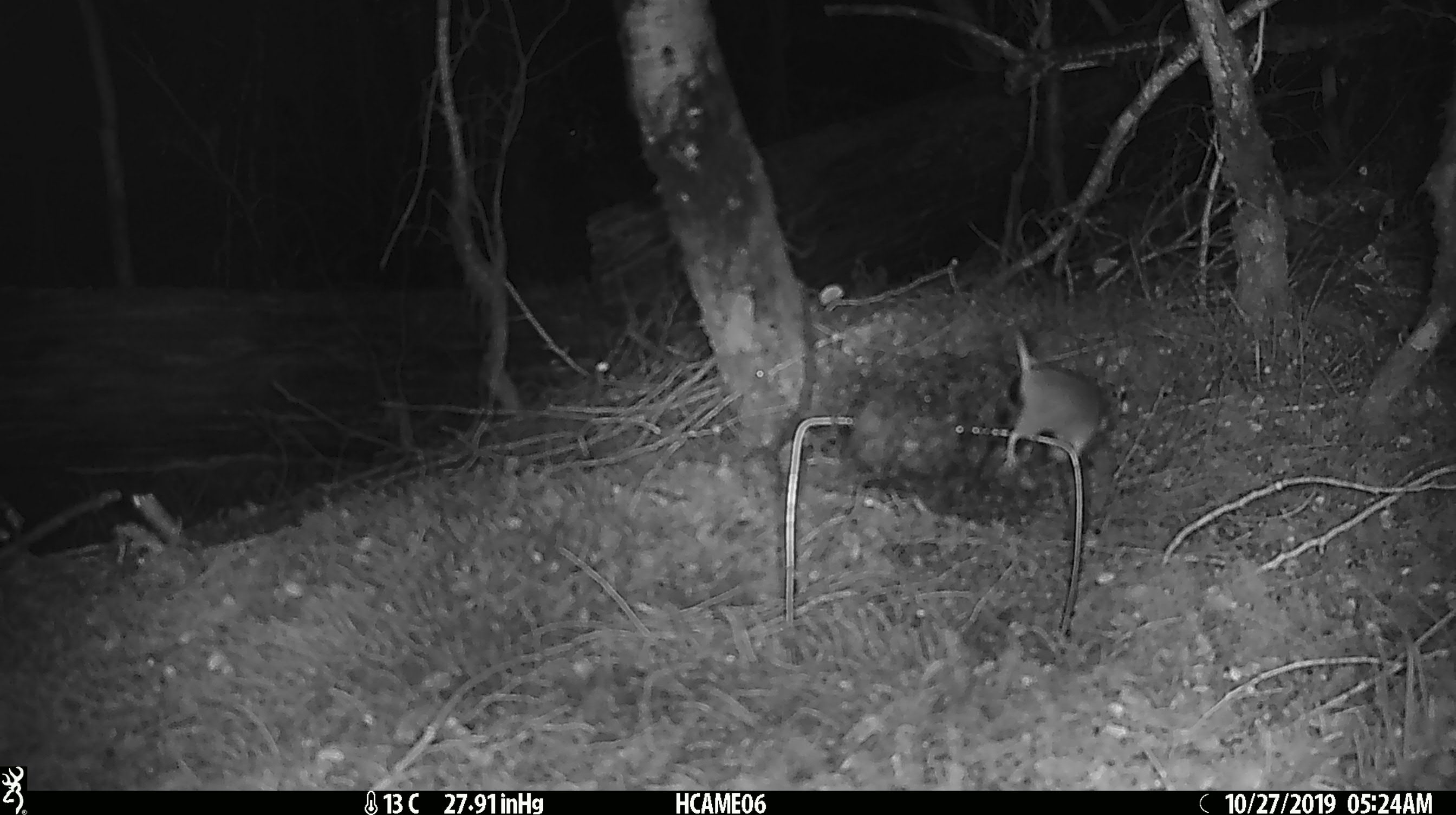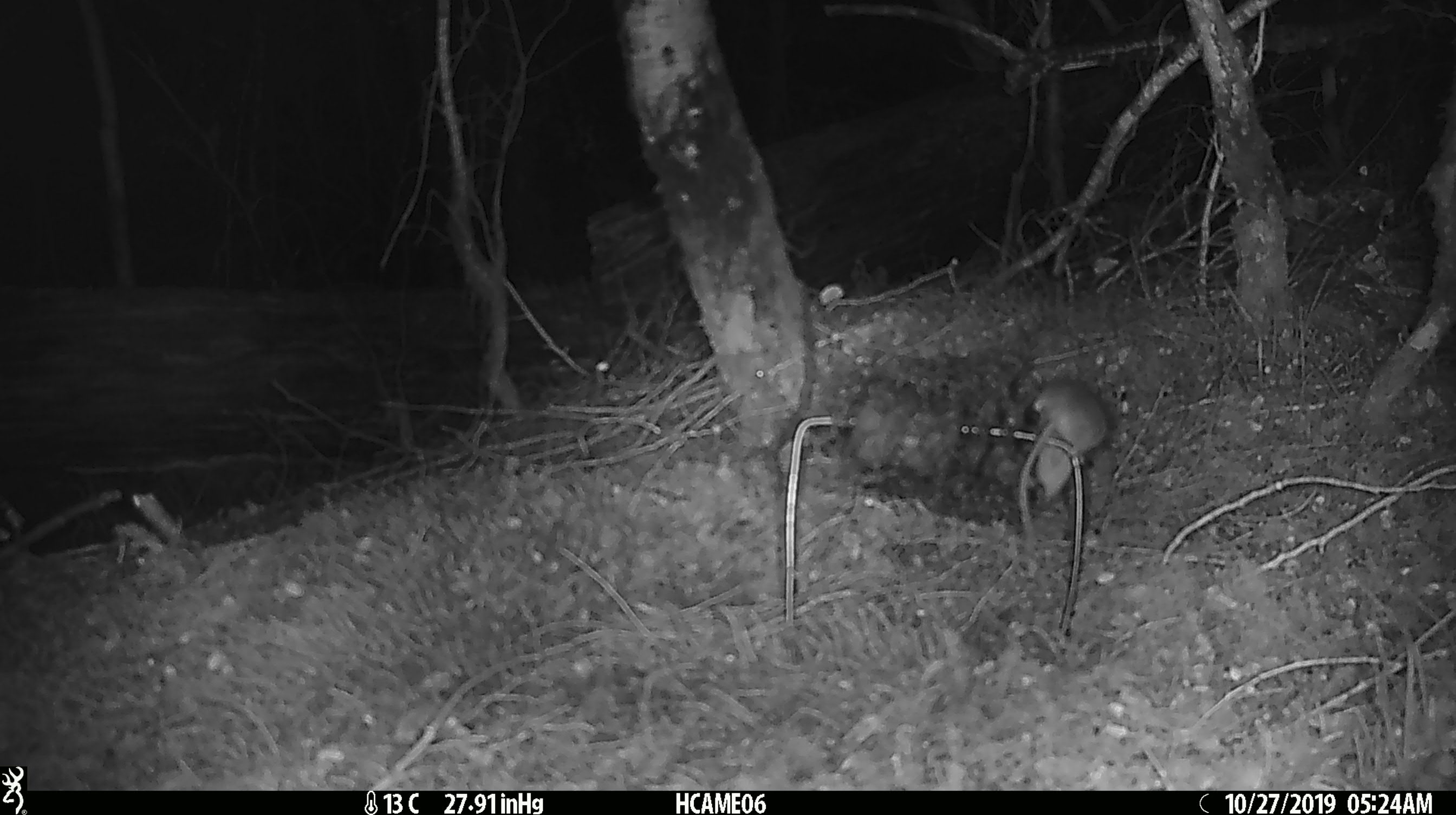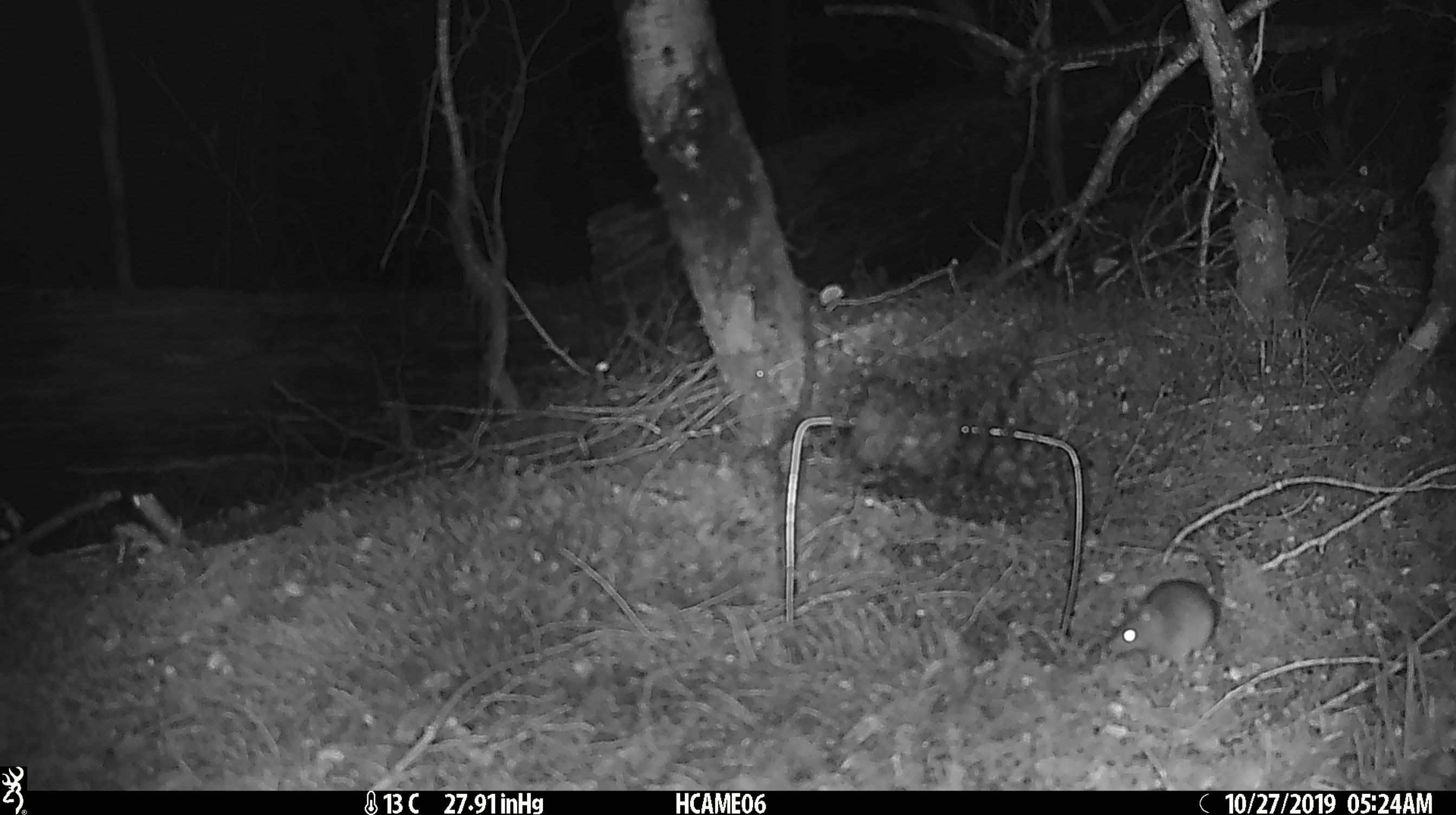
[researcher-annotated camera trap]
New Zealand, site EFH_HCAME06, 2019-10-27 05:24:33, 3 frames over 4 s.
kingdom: Animalia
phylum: Chordata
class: Mammalia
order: Rodentia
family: Muridae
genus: Mus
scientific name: Mus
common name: mouse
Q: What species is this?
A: Mouse (Mus).